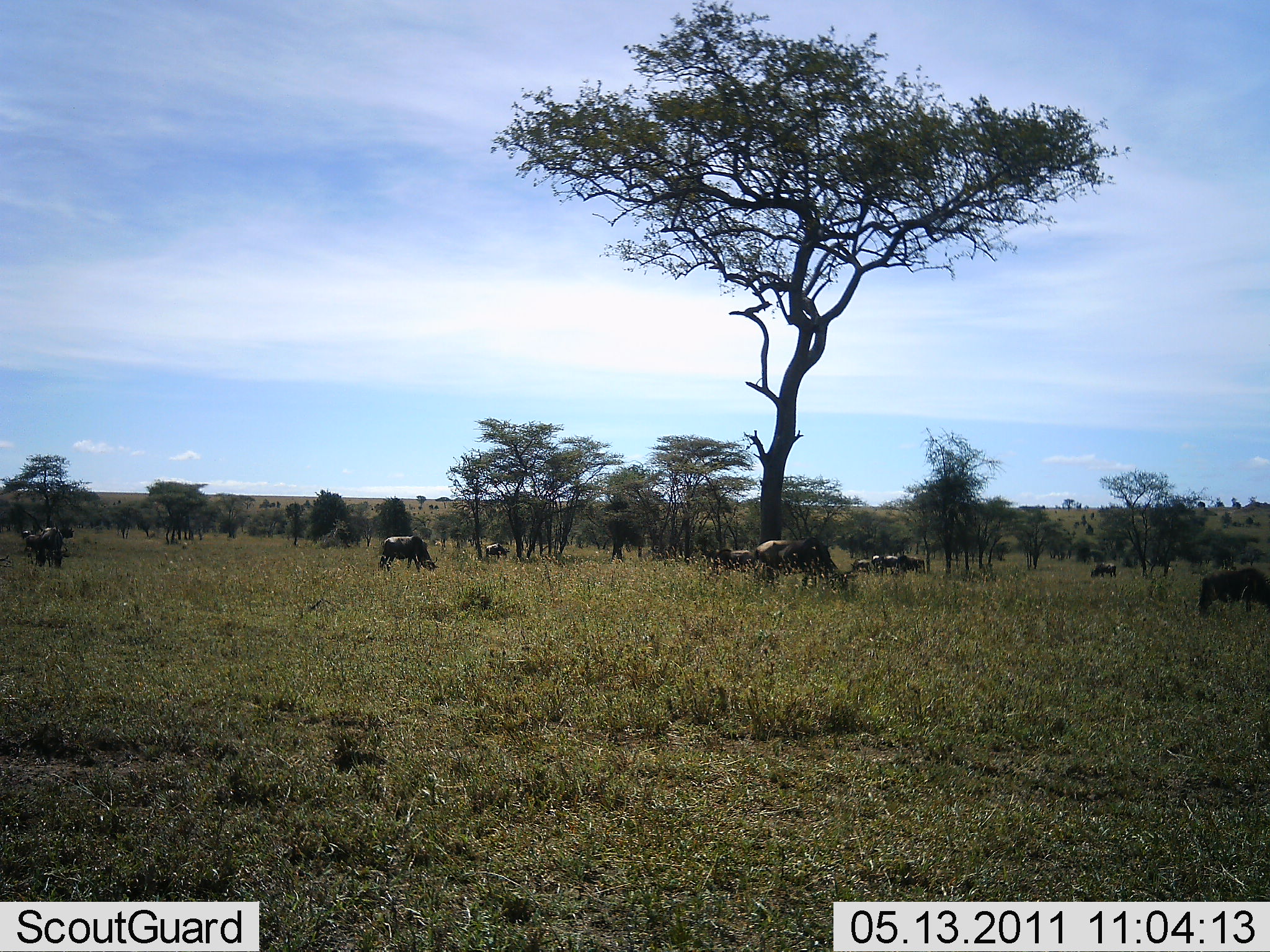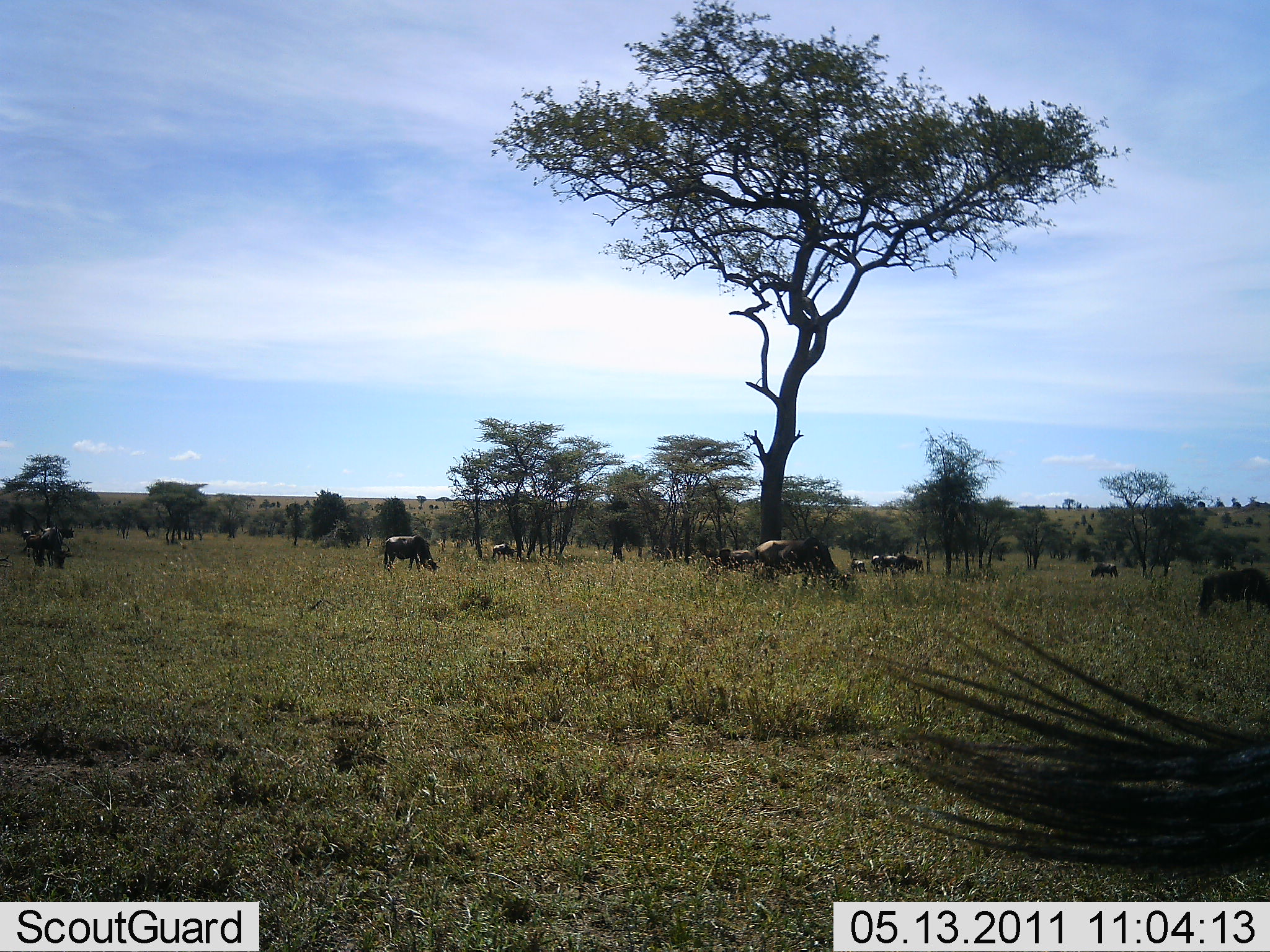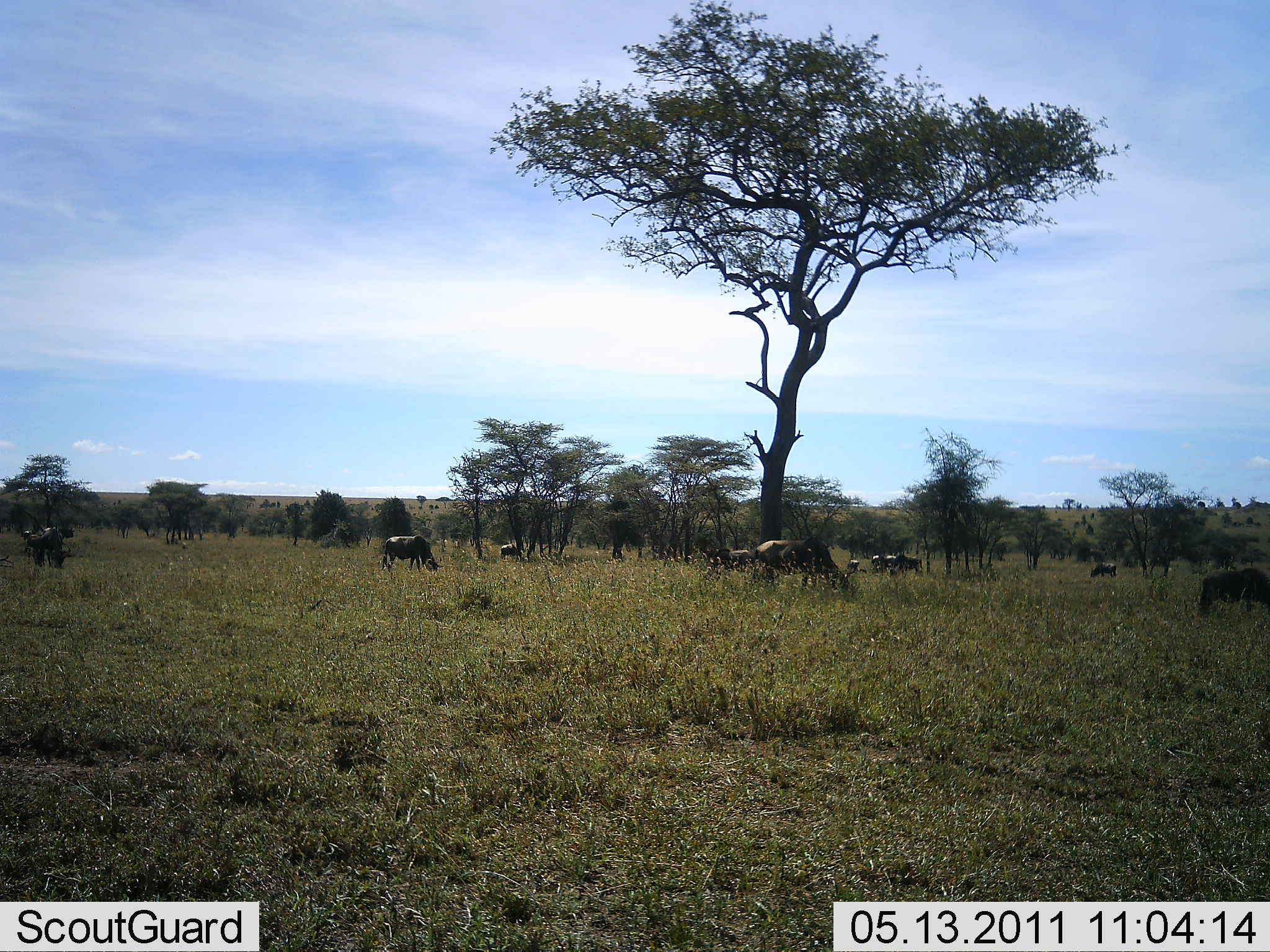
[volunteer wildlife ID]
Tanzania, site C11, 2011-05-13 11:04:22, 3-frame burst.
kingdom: Animalia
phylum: Chordata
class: Mammalia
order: Artiodactyla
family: Bovidae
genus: Connochaetes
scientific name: Connochaetes taurinus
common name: blue wildebeest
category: wildebeest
Wildebeest (blue wildebeest) (Connochaetes taurinus), count 11-50. Behavior (volunteer vote fractions): standing 25%, resting 0%, moving 33%, interacting 0%. Young present (vote fraction): 0%. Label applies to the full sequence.